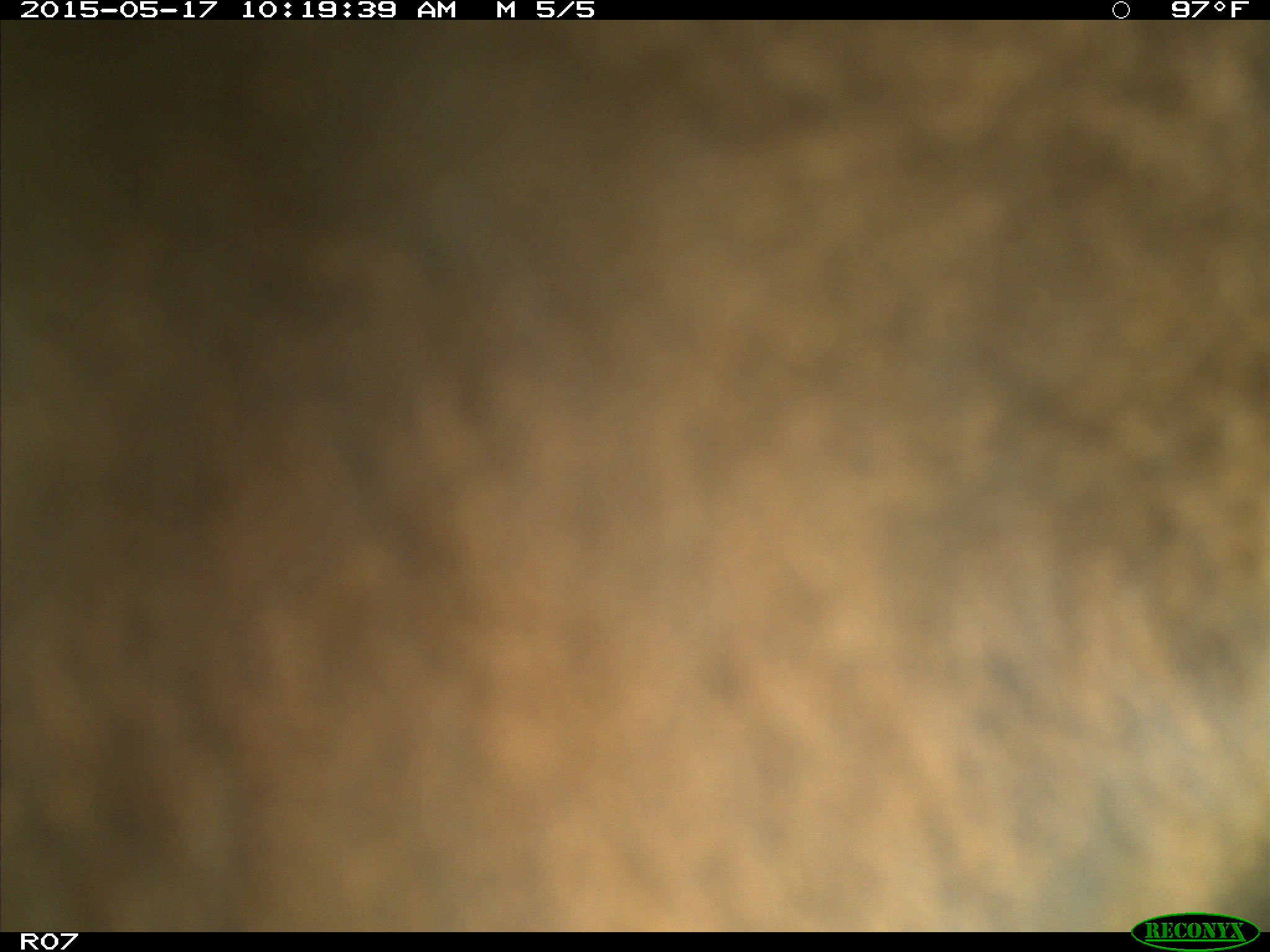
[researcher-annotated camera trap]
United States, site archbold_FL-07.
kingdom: Animalia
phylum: Chordata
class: Mammalia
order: Artiodactyla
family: Bovidae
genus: Bos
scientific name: Bos taurus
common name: domestic cow